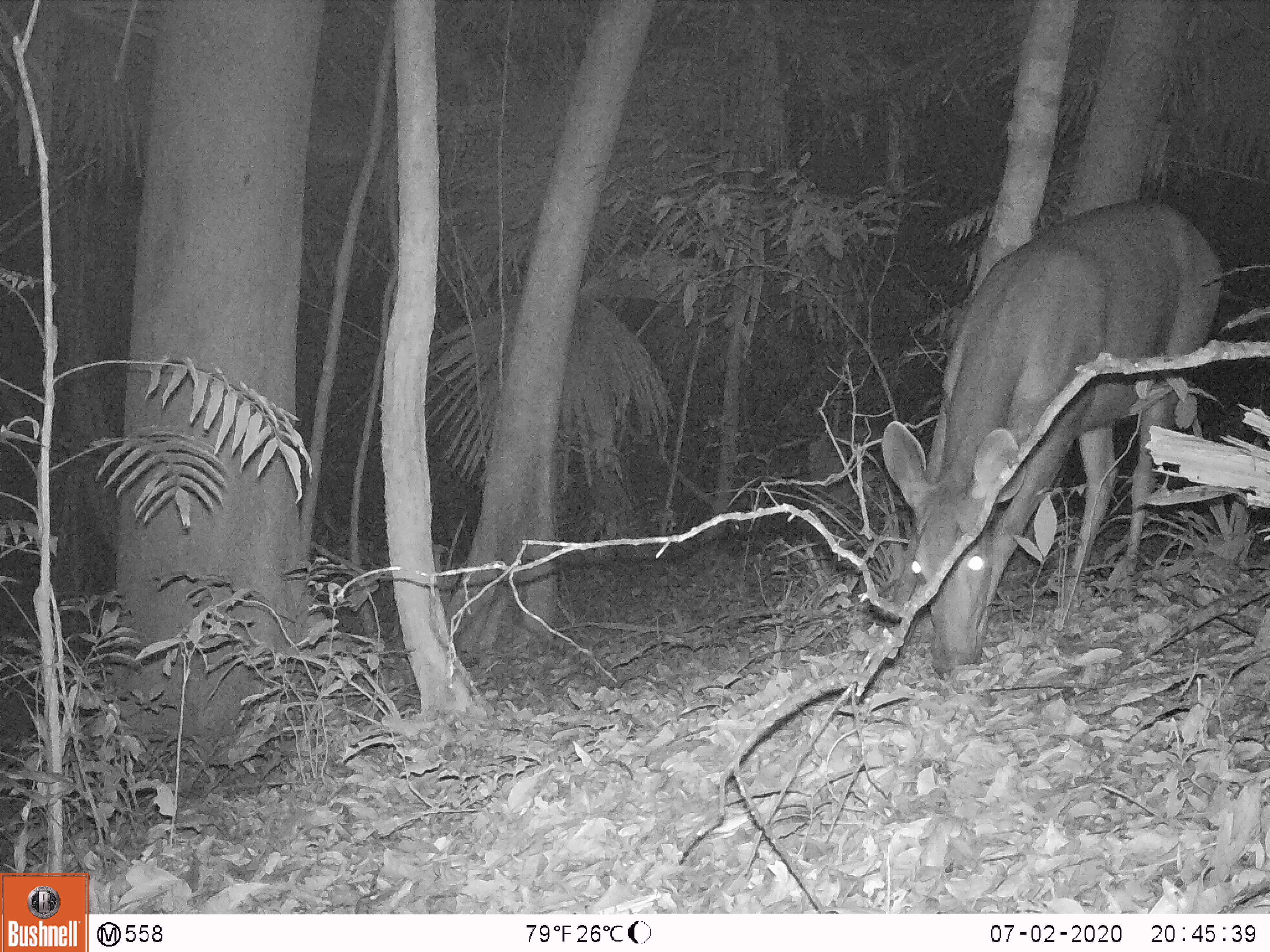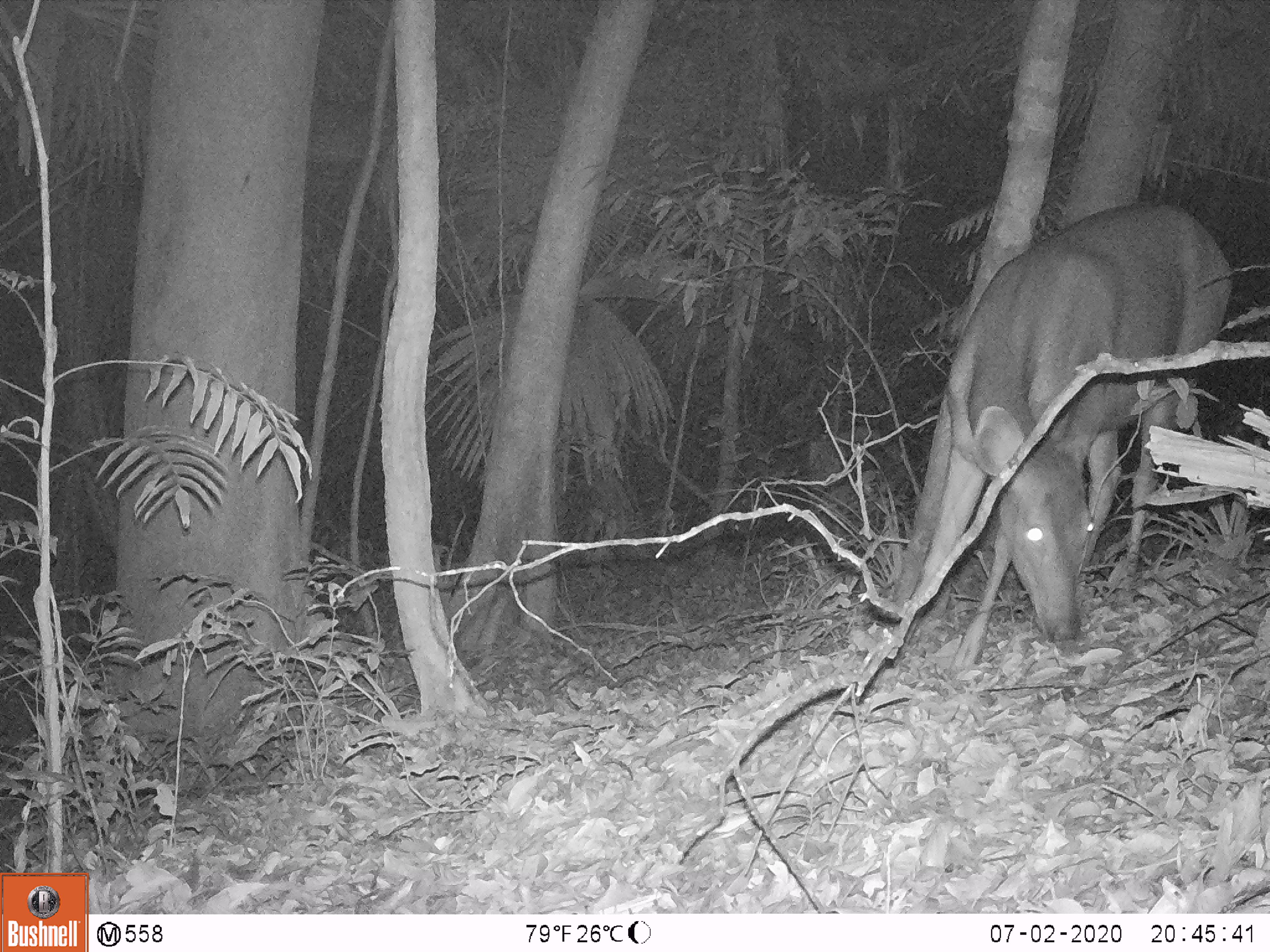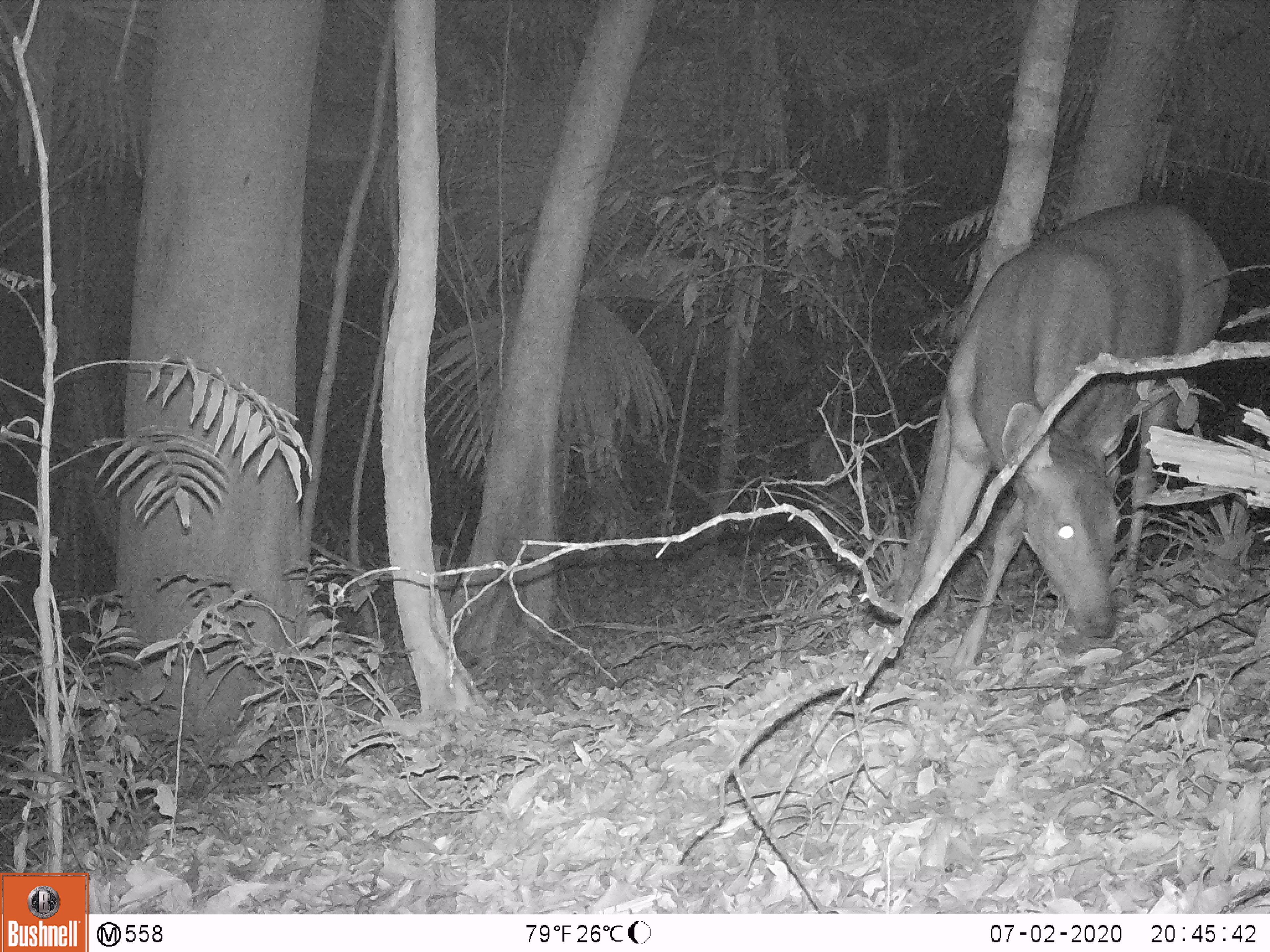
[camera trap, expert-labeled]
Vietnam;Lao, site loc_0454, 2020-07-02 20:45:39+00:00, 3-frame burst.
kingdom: Animalia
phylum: Chordata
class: Mammalia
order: Artiodactyla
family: Cervidae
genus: Rusa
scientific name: Rusa unicolor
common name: sambar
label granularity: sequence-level